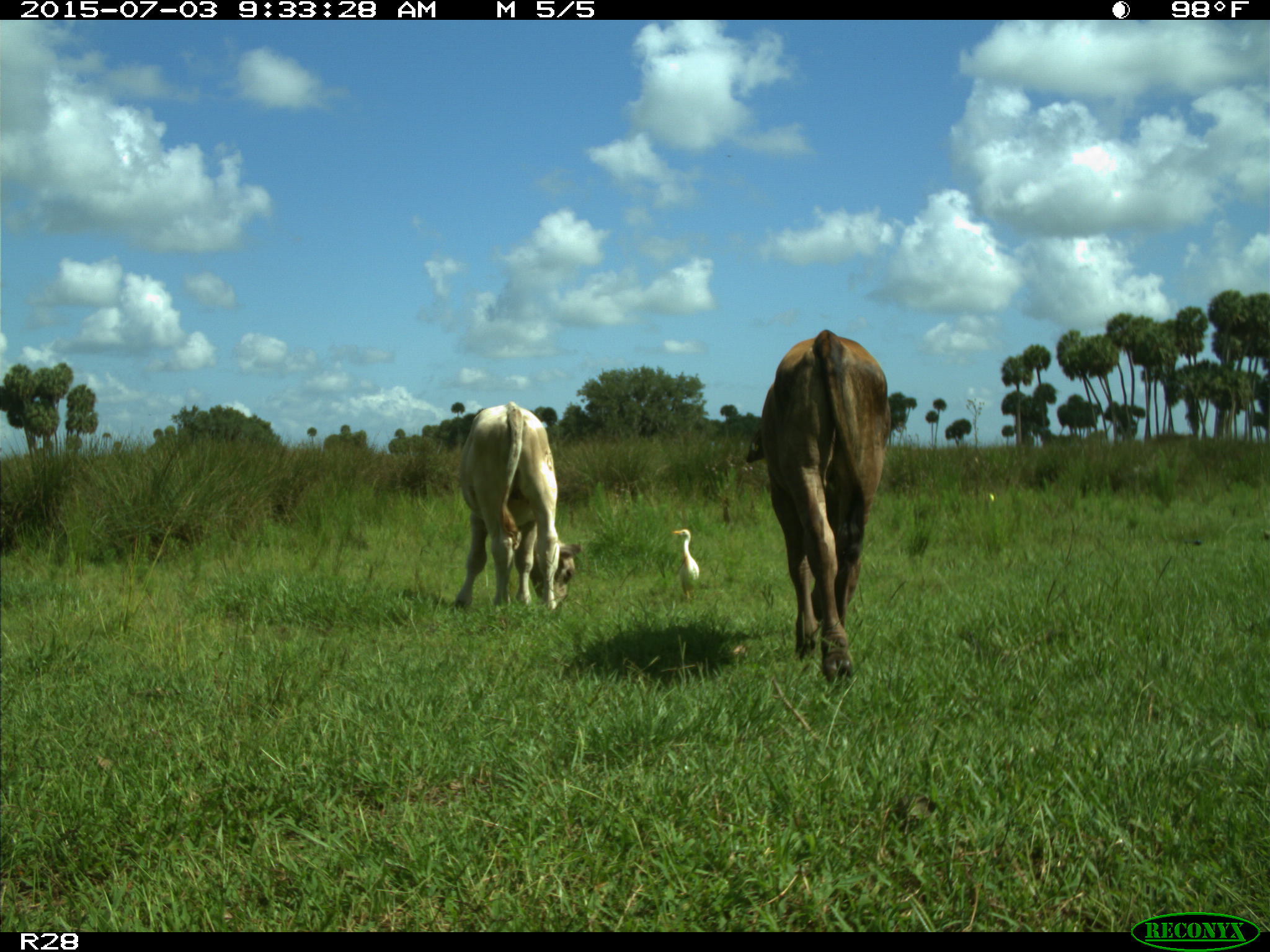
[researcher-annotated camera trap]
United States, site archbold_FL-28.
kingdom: Animalia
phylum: Chordata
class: Mammalia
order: Artiodactyla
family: Bovidae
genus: Bos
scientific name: Bos taurus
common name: domestic cow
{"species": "Bos taurus (domestic cow)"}